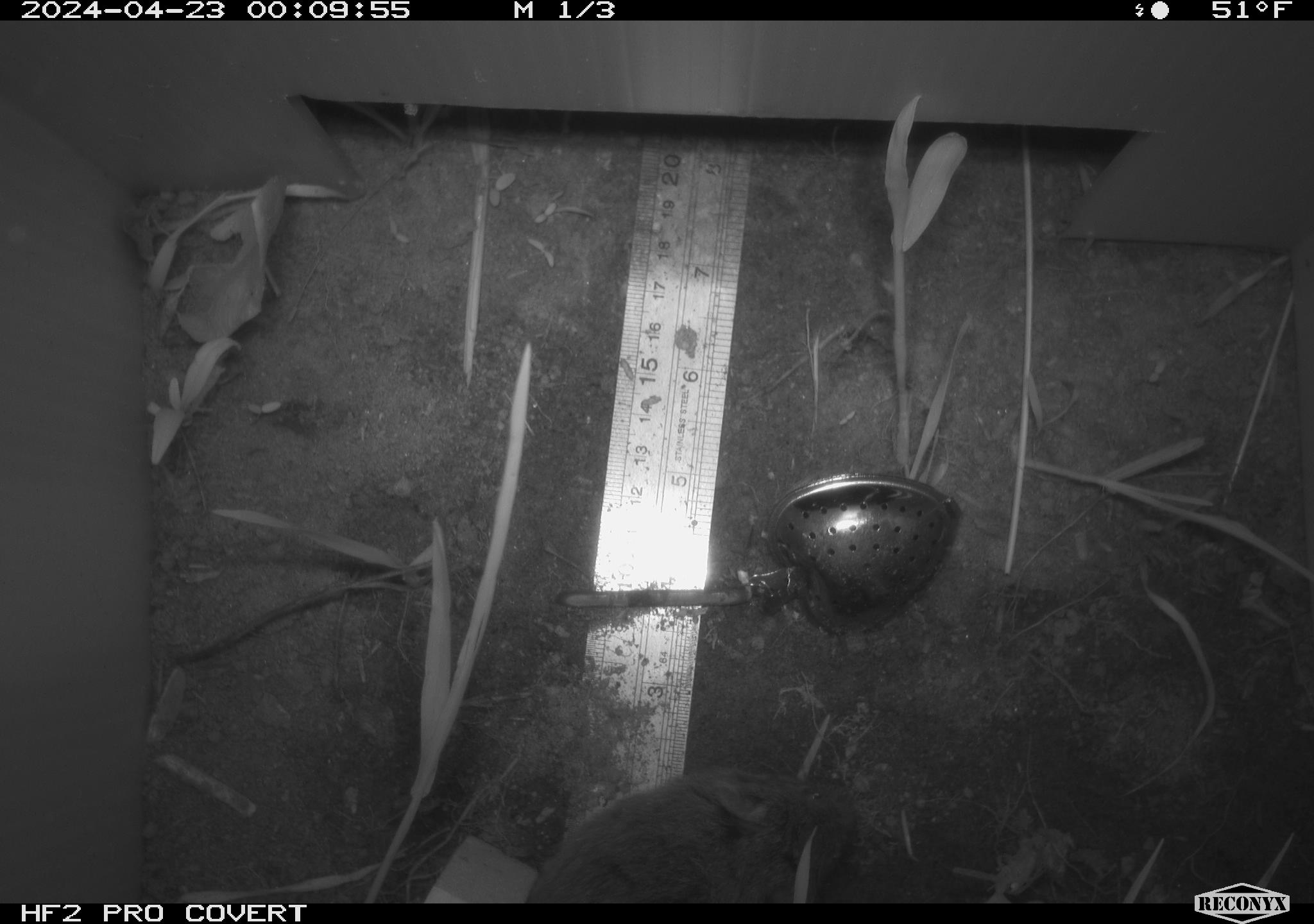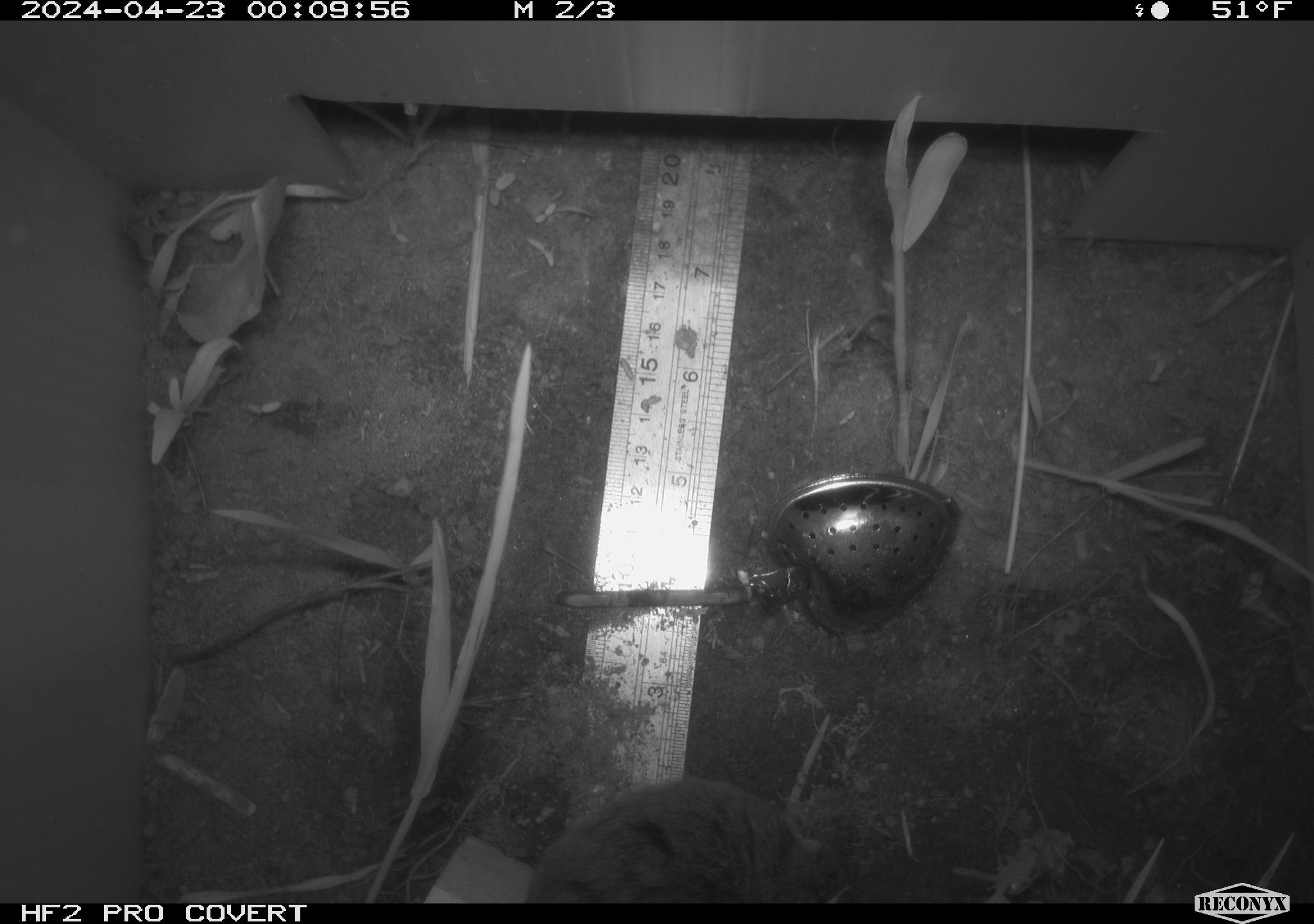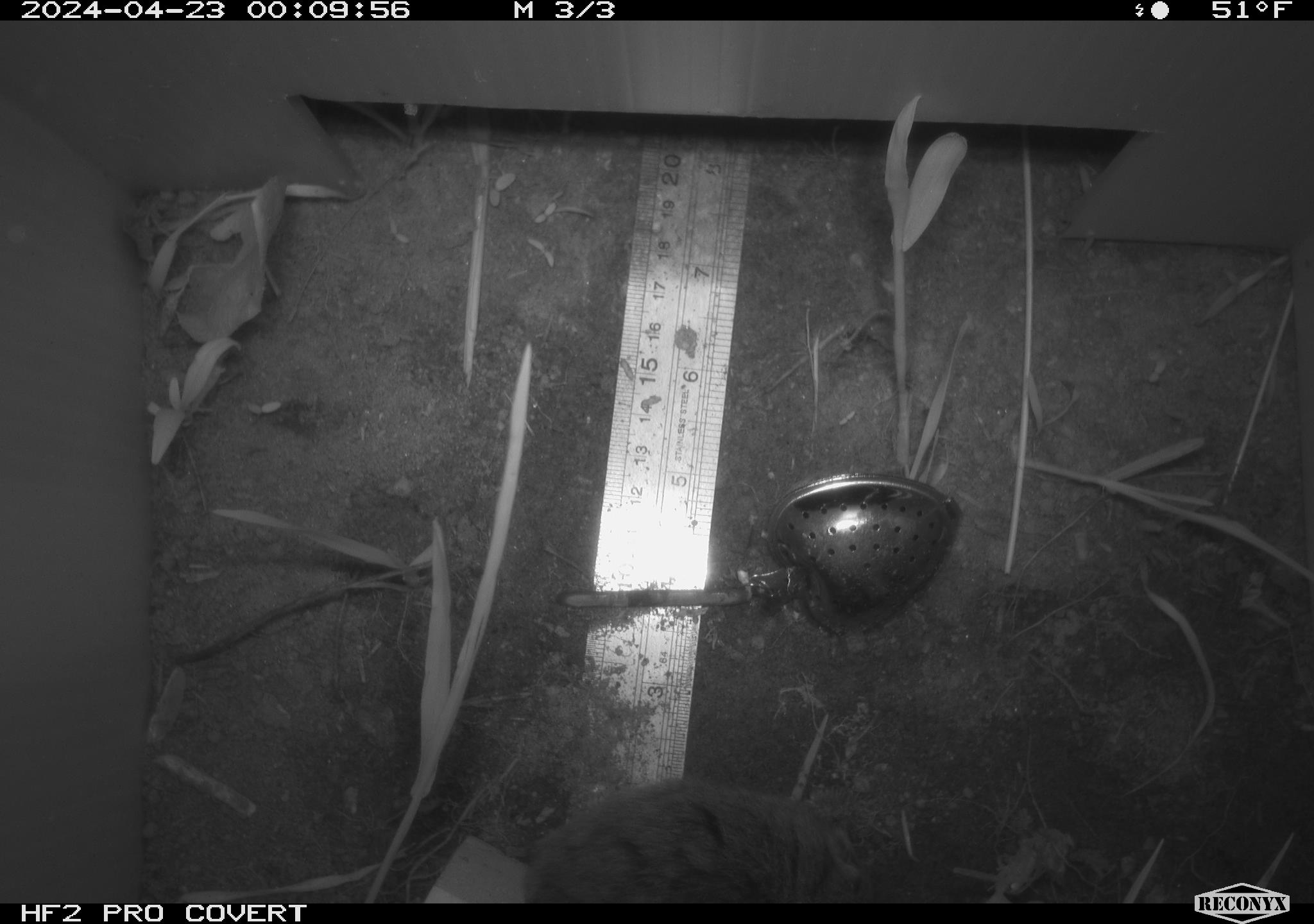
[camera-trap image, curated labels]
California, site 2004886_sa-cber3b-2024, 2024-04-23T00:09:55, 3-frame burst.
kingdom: Animalia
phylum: Chordata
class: Mammalia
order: Rodentia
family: Cricetidae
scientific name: Arvicolinae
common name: voles, lemmings, and muskrats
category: arvicolinae subfamily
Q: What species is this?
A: Arvicolinae subfamily (voles, lemmings, and muskrats) (Arvicolinae).